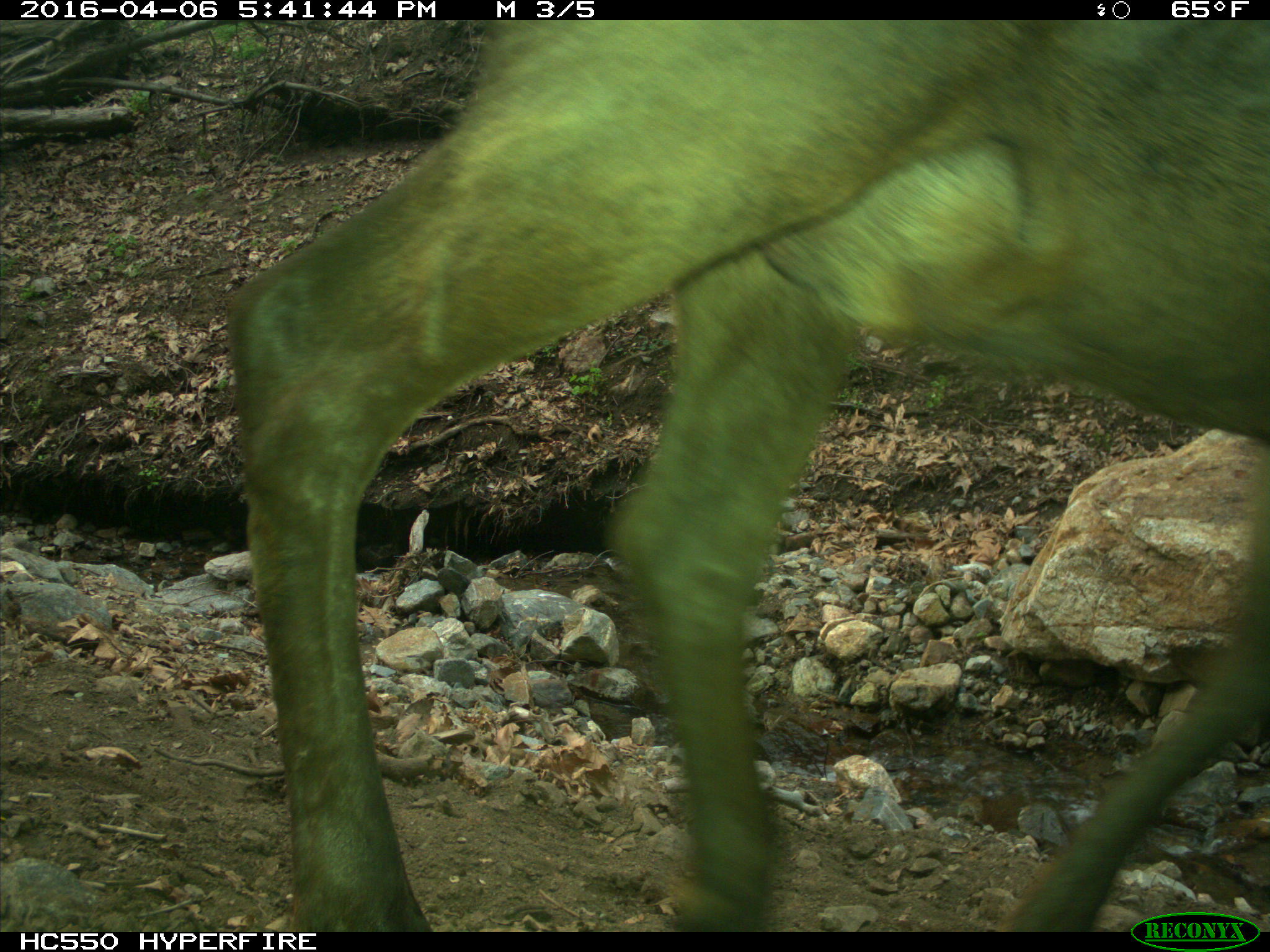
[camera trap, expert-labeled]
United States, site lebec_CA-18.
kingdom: Animalia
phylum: Chordata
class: Mammalia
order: Artiodactyla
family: Cervidae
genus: Cervus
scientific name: Cervus canadensis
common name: elk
Cervus canadensis (elk).